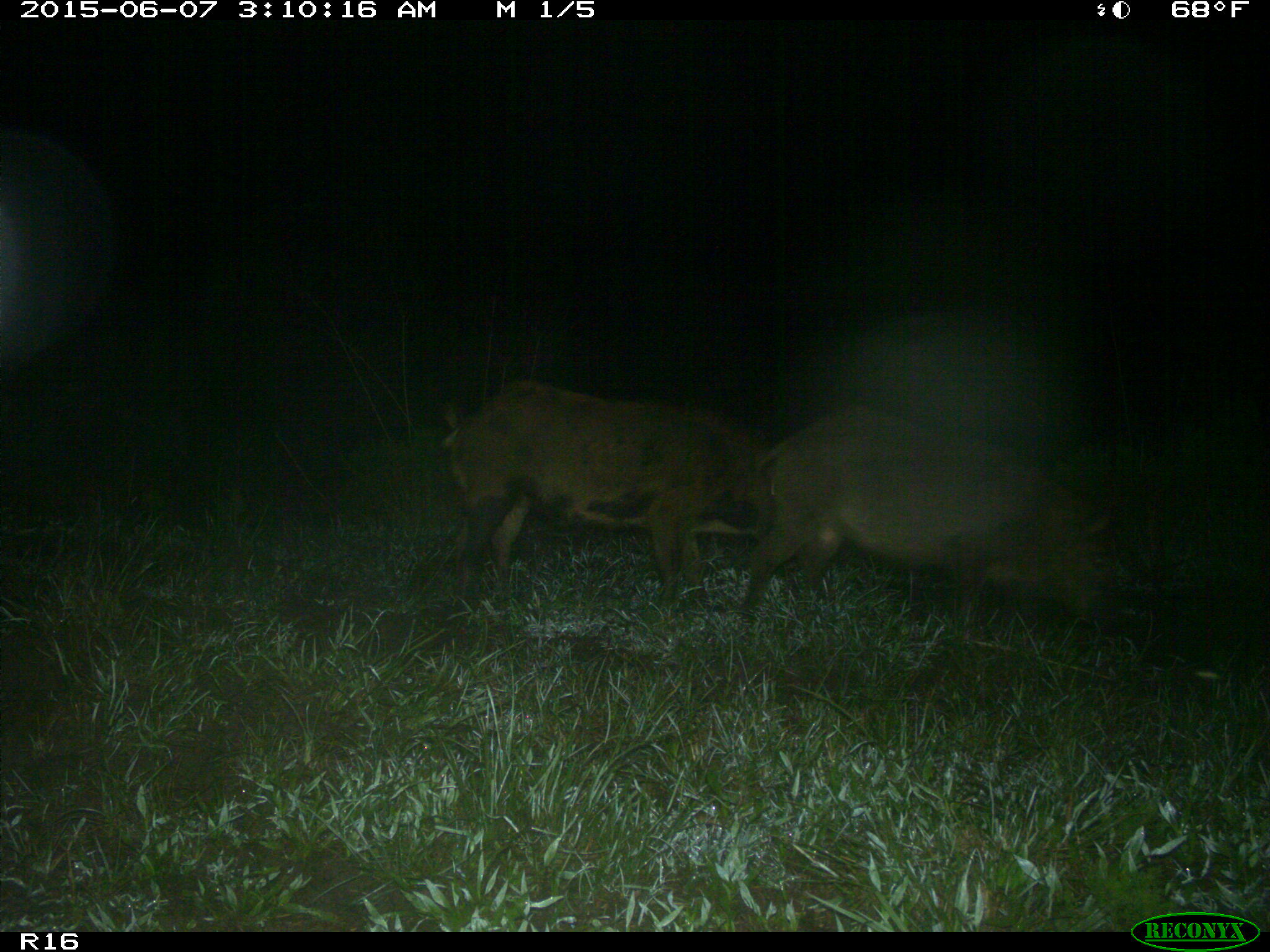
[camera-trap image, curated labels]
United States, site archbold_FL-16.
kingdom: Animalia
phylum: Chordata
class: Mammalia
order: Artiodactyla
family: Suidae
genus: Sus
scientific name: Sus scrofa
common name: wild boar